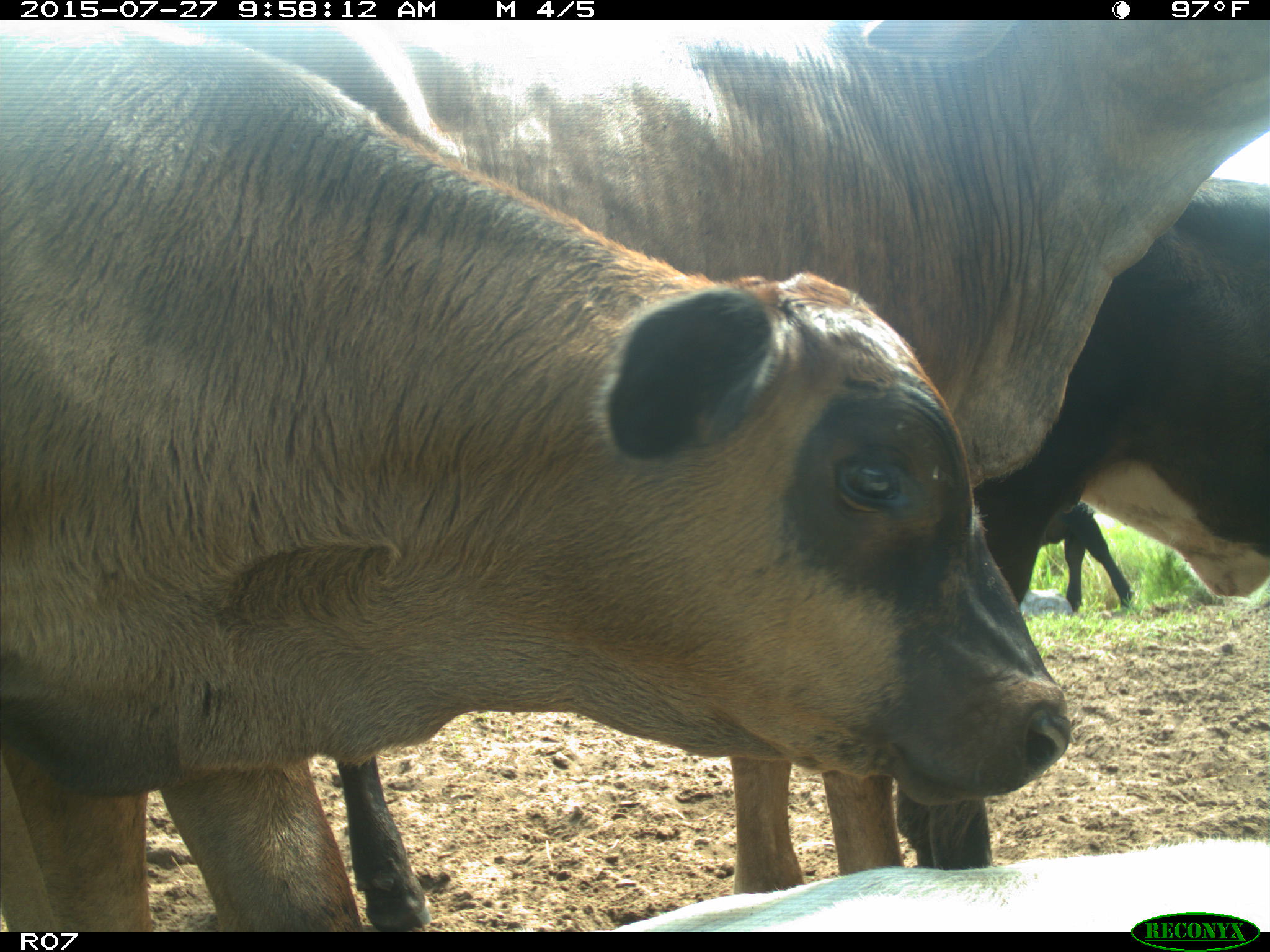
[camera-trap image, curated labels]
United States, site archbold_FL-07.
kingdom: Animalia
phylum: Chordata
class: Mammalia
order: Artiodactyla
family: Bovidae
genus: Bos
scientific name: Bos taurus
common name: domestic cow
Bos taurus (domestic cow).